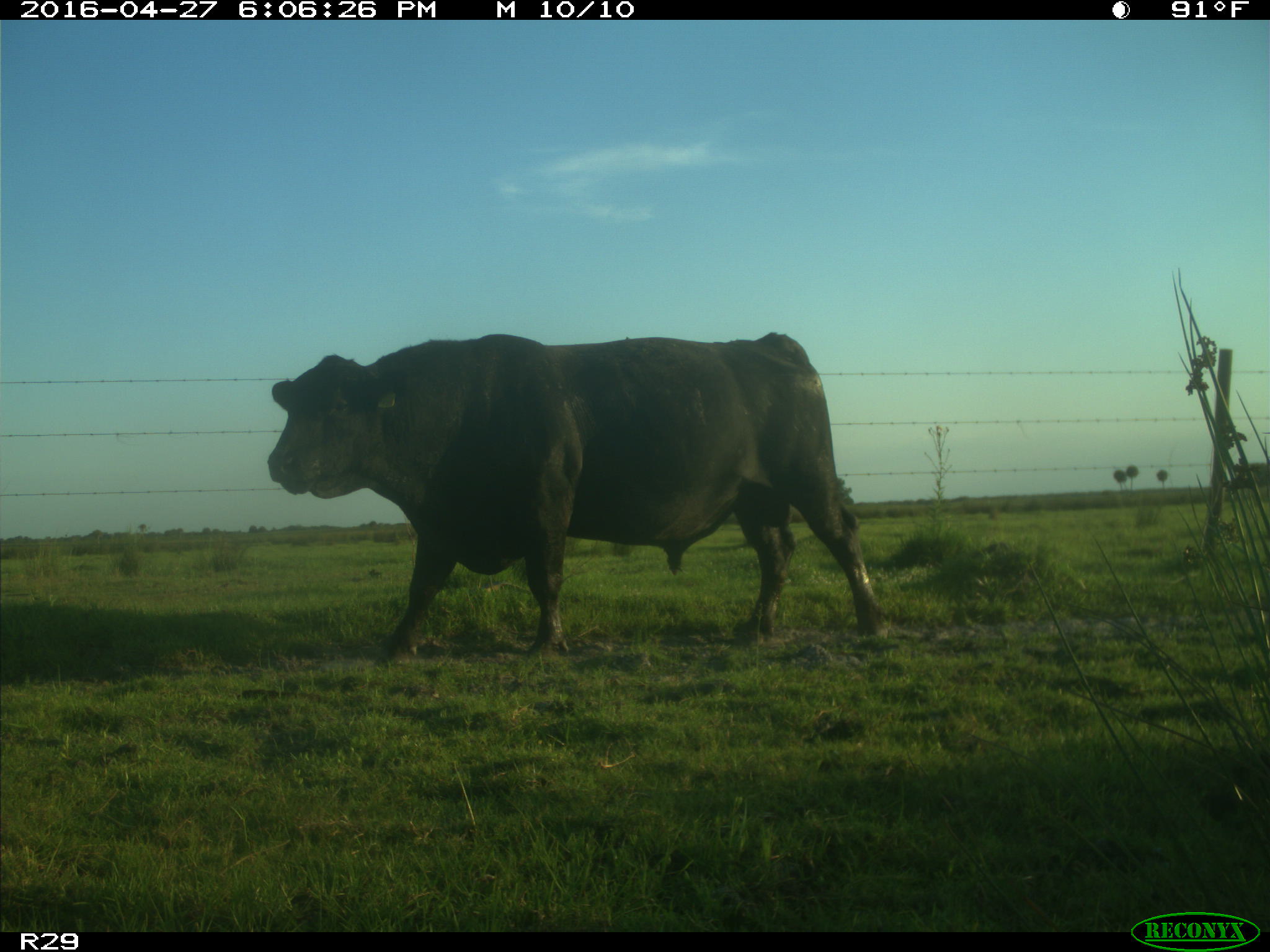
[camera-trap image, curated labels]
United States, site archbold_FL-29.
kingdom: Animalia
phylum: Chordata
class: Mammalia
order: Artiodactyla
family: Bovidae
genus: Bos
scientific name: Bos taurus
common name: domestic cow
Bos taurus (domestic cow).